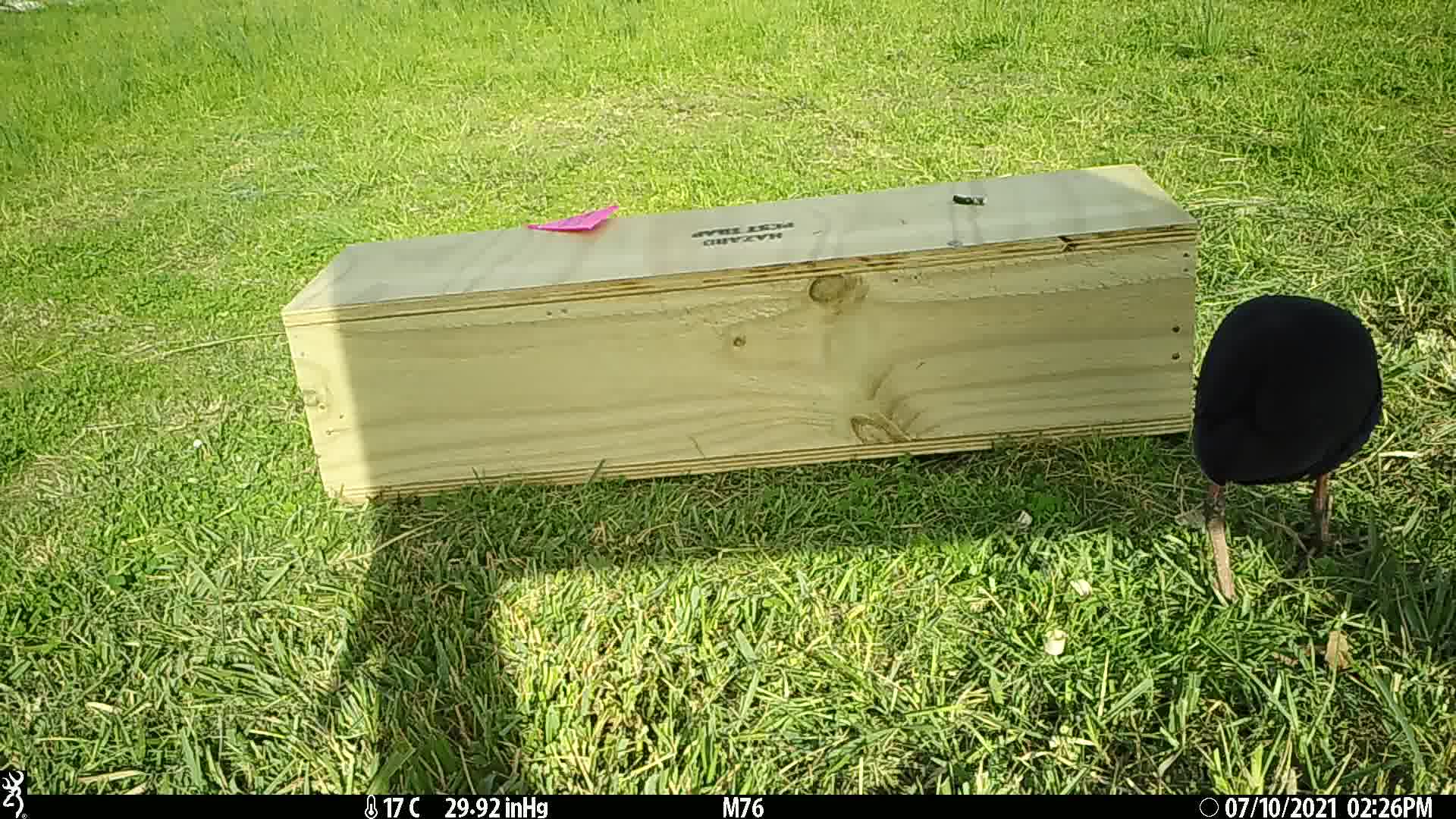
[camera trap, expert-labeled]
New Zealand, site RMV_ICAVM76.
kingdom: Animalia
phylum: Chordata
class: Aves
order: Gruiformes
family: Rallidae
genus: Porphyrio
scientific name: Porphyrio melanotus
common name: australasian swamphen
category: pukeko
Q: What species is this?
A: Pukeko (australasian swamphen) (Porphyrio melanotus).